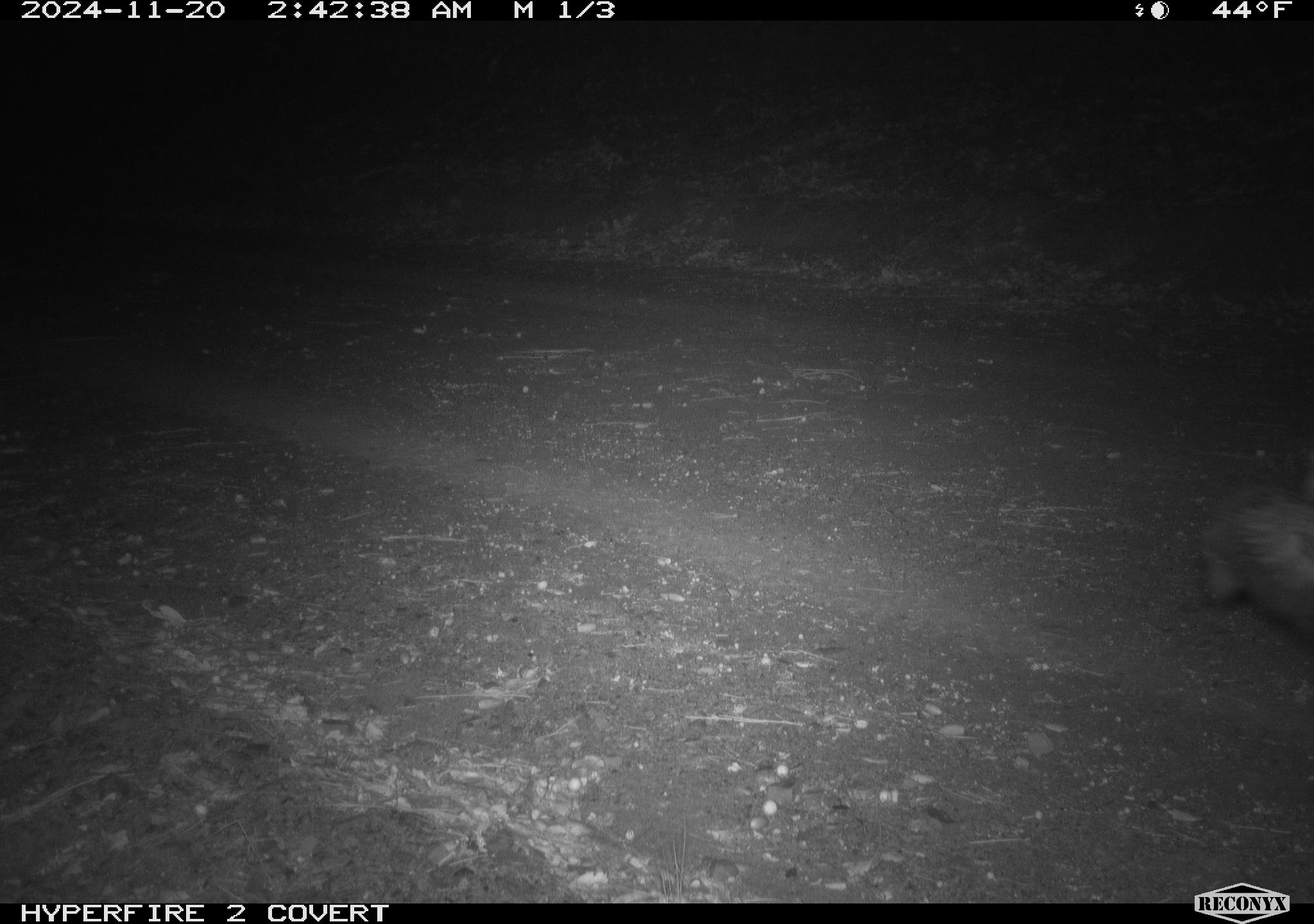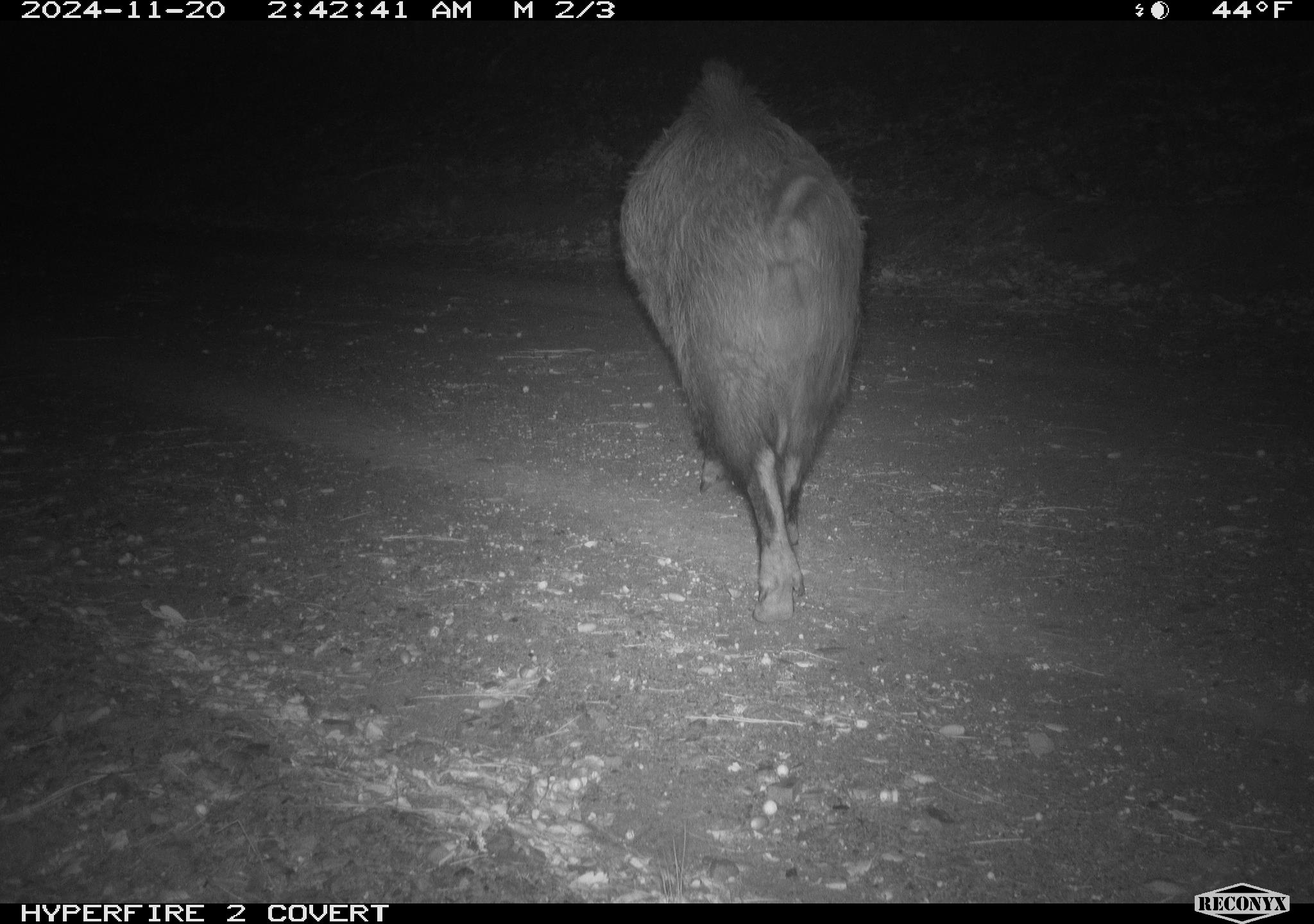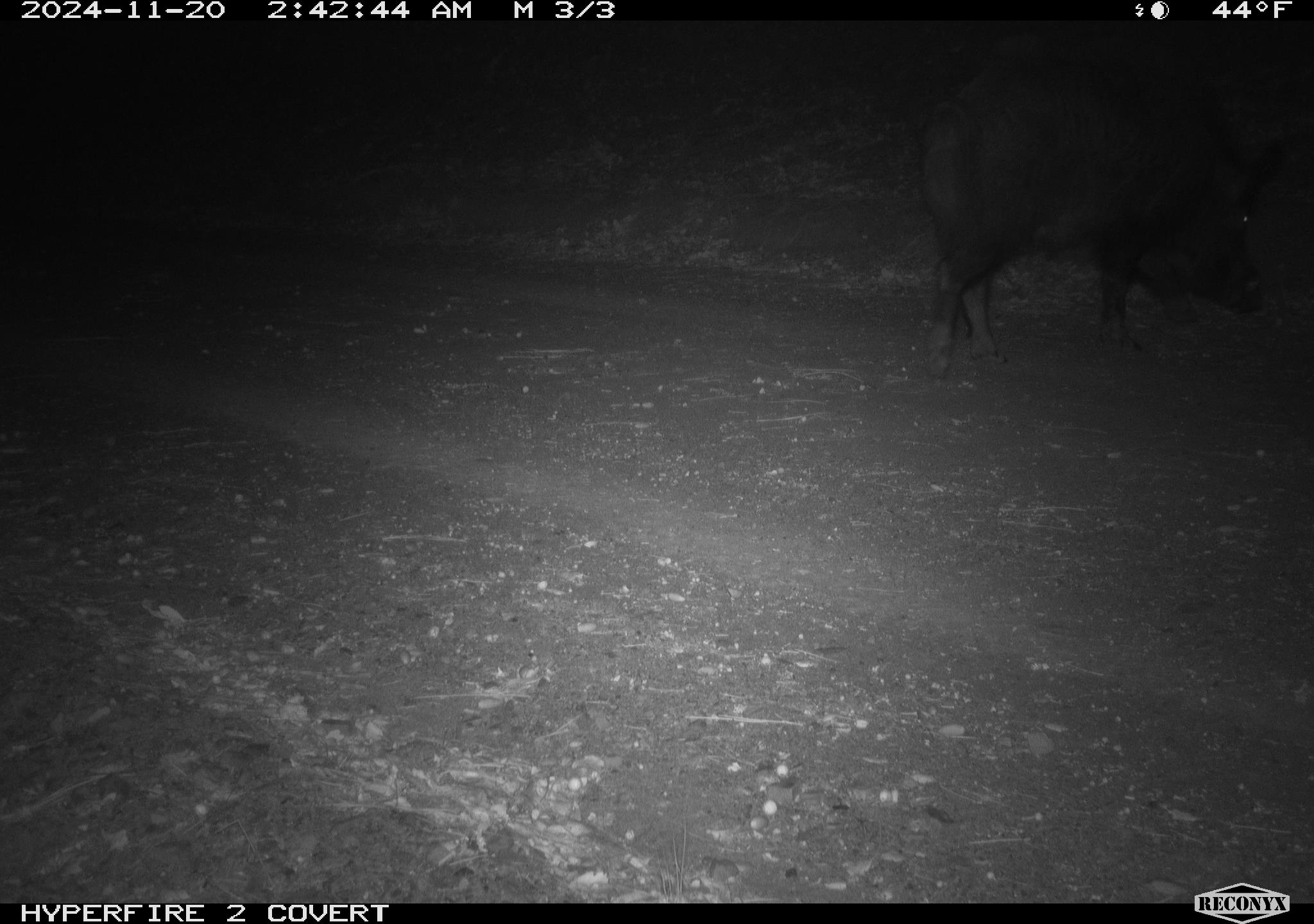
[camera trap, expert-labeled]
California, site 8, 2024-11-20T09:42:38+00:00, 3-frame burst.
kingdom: Animalia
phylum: Chordata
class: Mammalia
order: Artiodactyla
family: Suidae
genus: Sus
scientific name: Sus scrofa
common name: wild boar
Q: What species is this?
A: Wild boar (Sus scrofa).